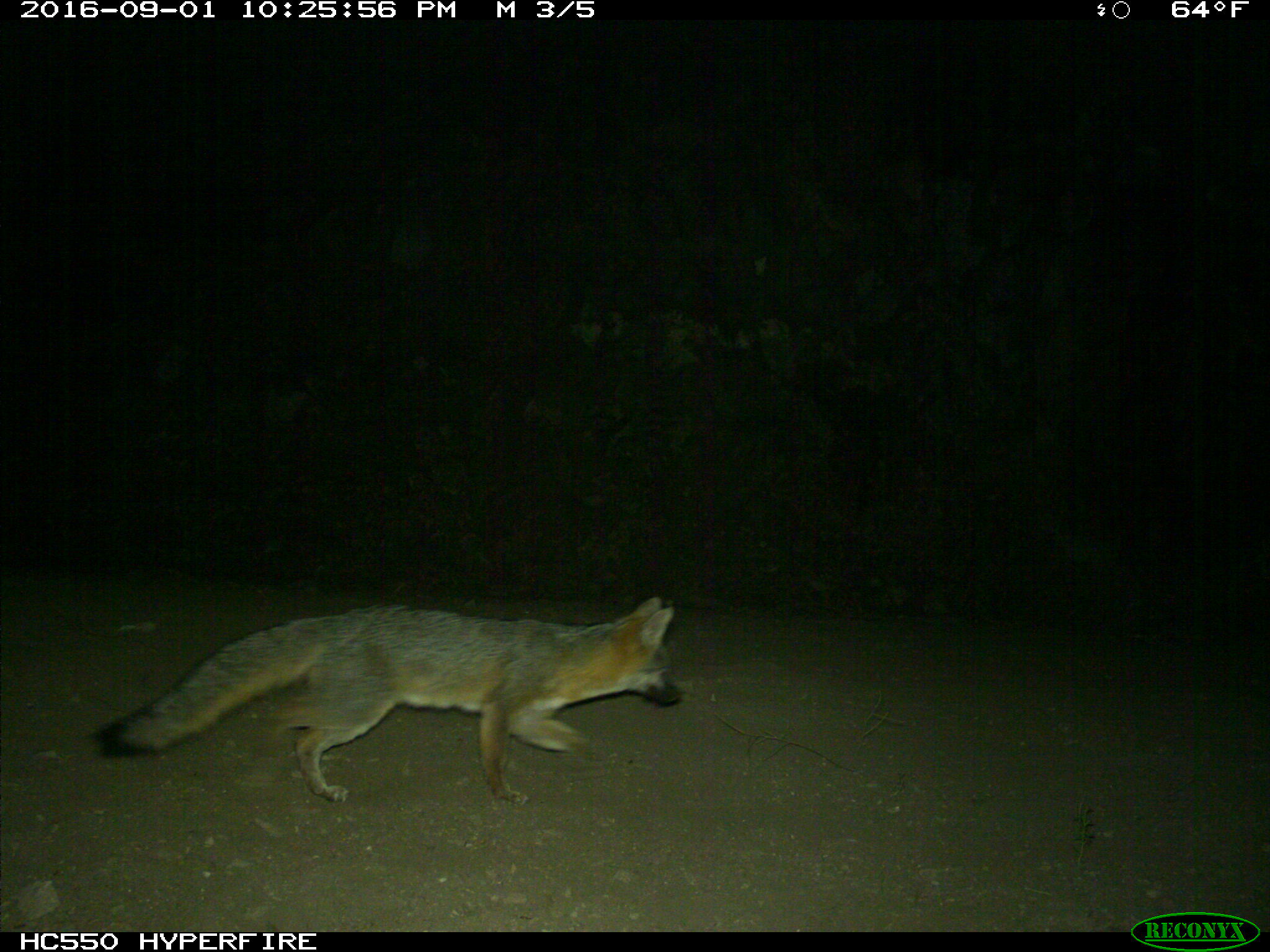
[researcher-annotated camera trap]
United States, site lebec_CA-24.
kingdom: Animalia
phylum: Chordata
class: Mammalia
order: Carnivora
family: Canidae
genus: Urocyon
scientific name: Urocyon cinereoargenteus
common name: gray fox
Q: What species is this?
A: Urocyon cinereoargenteus (gray fox).